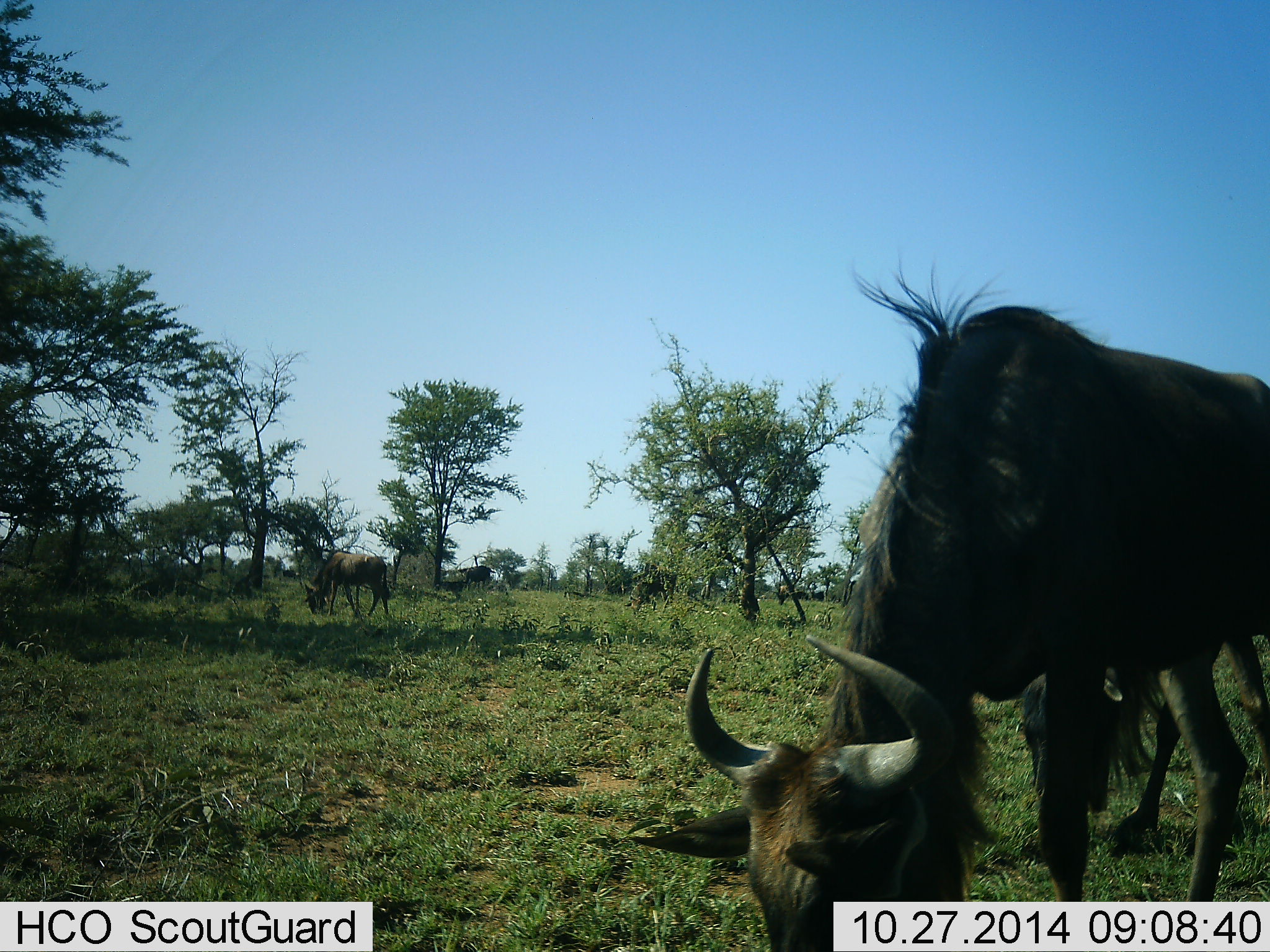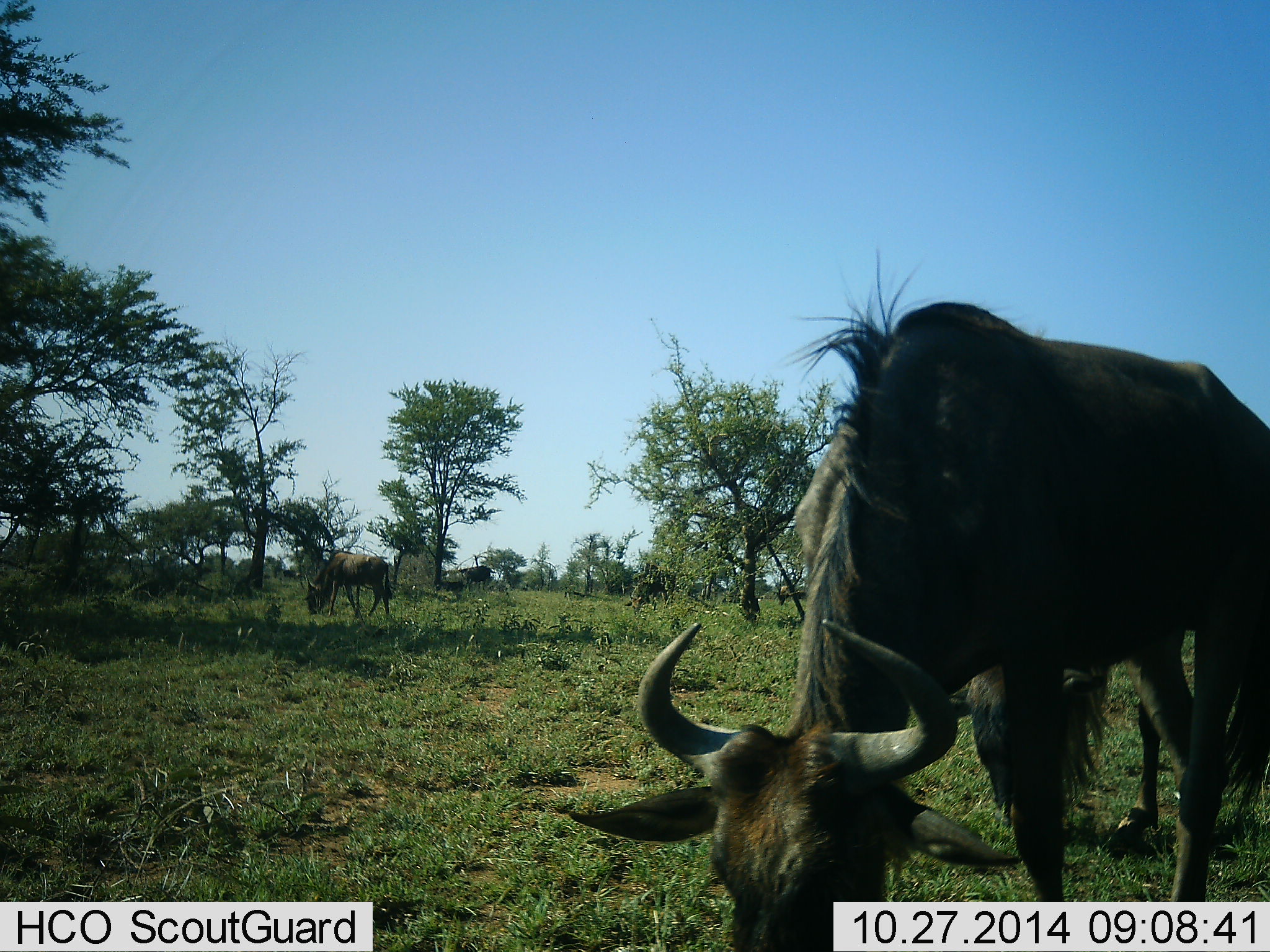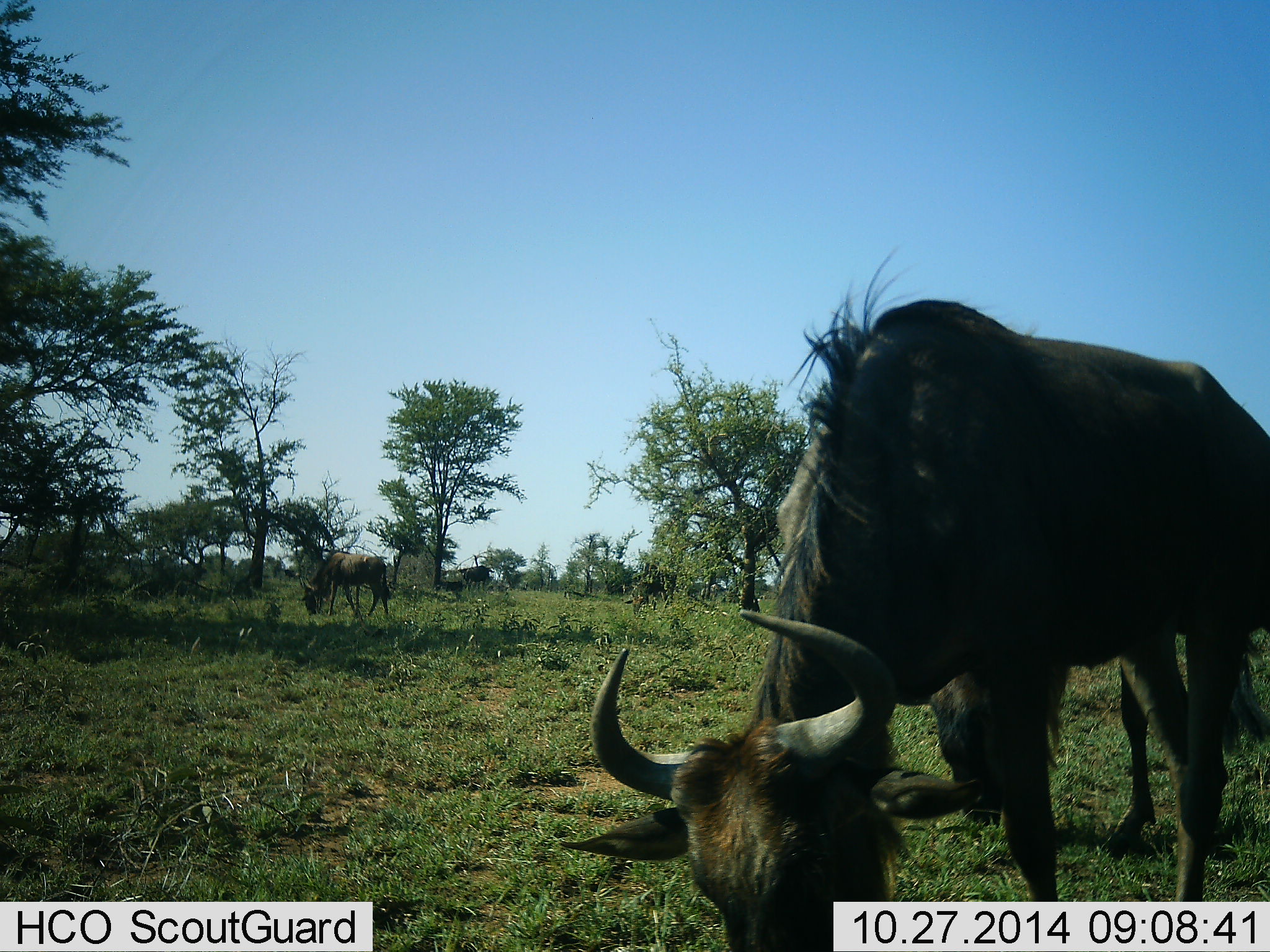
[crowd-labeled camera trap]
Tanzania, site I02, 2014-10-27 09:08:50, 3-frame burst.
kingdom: Animalia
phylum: Chordata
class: Mammalia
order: Artiodactyla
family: Bovidae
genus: Connochaetes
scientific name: Connochaetes taurinus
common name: blue wildebeest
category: wildebeest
Wildebeest (blue wildebeest) (Connochaetes taurinus), count 4. Behavior (volunteer vote fractions): standing 20%, resting 10%, moving 10%, interacting 10%. Young present (vote fraction): 0%. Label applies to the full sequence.